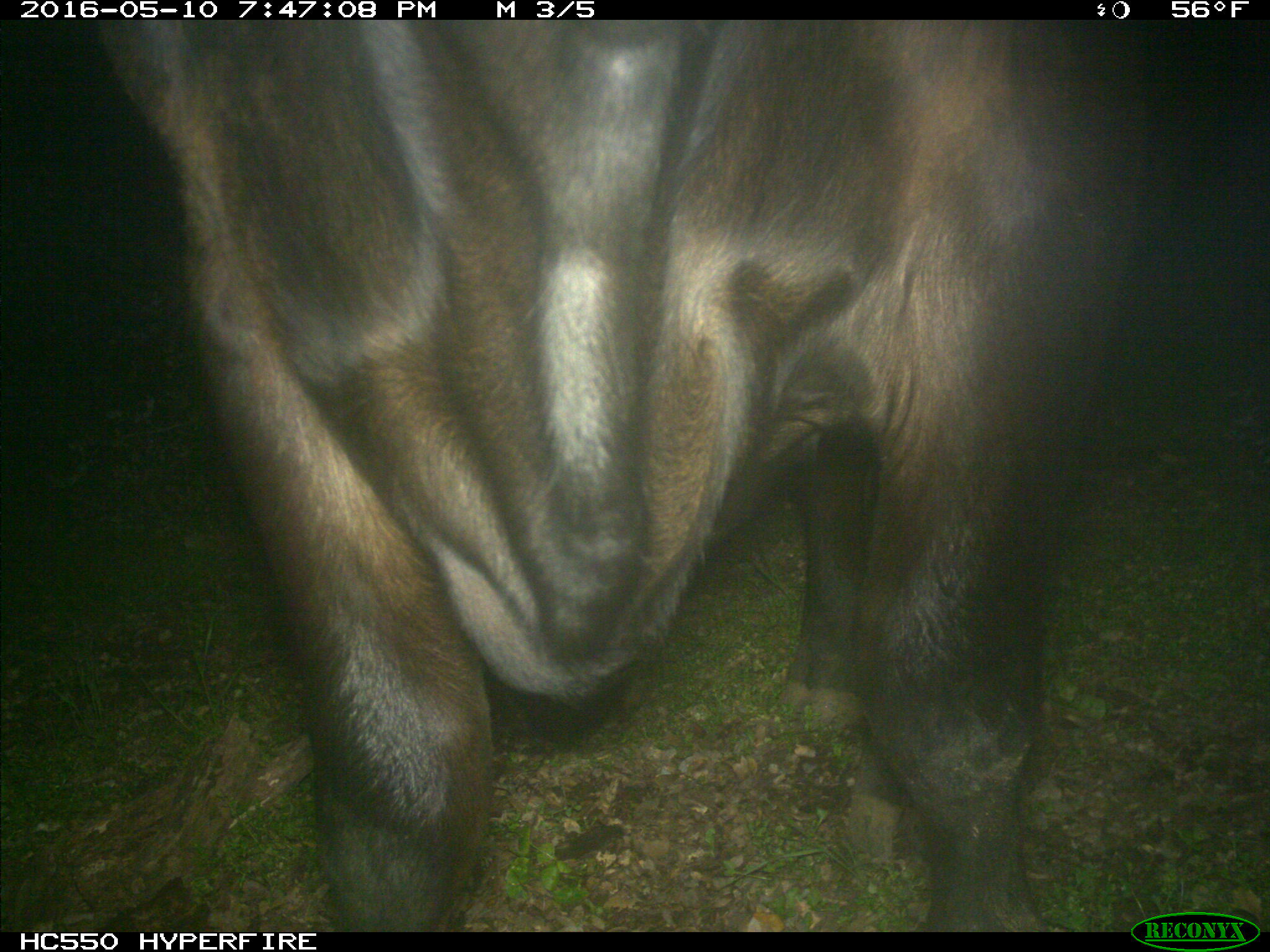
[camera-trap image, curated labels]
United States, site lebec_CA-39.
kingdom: Animalia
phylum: Chordata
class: Mammalia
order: Artiodactyla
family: Bovidae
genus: Bos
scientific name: Bos taurus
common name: domestic cow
Bos taurus (domestic cow).